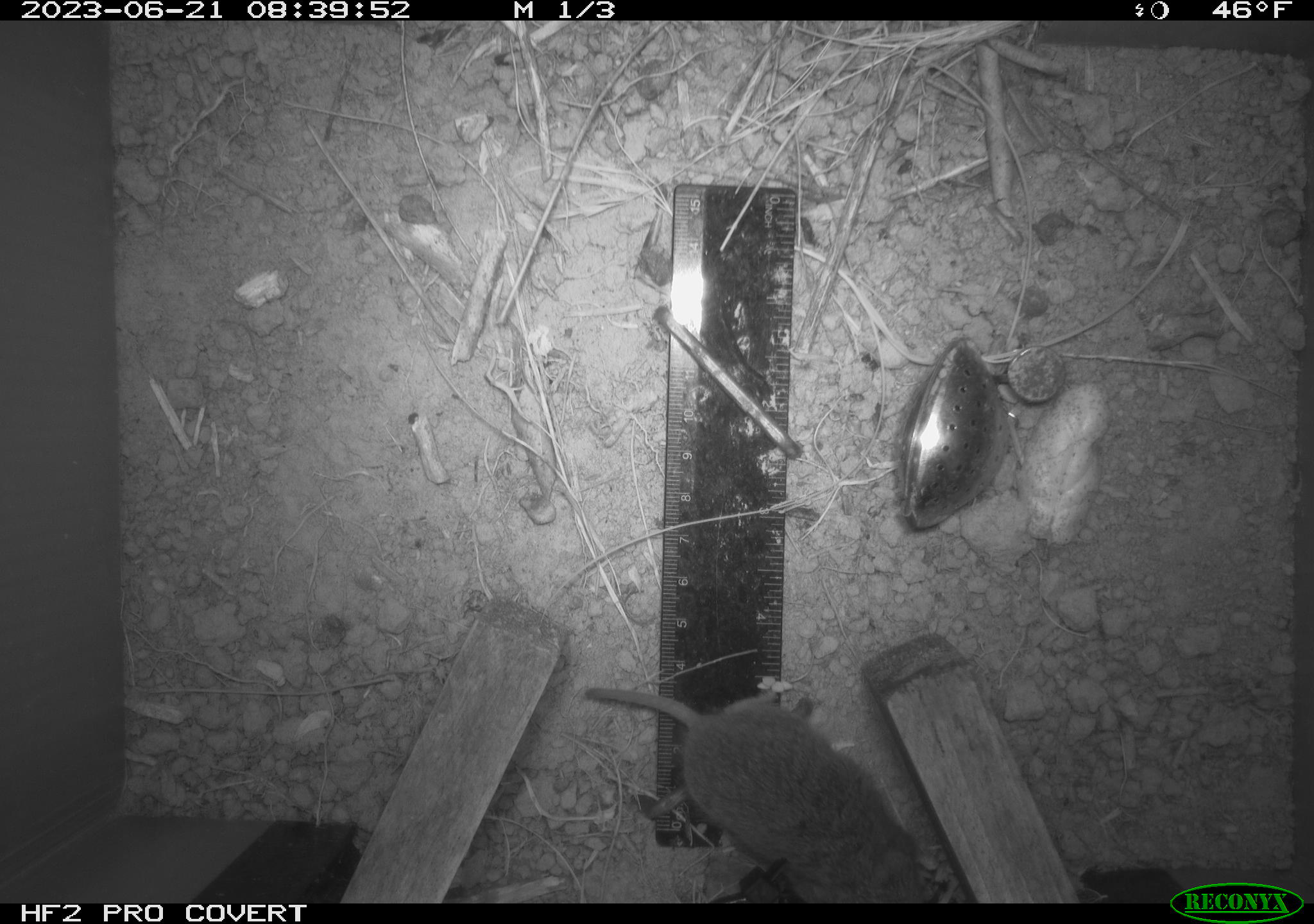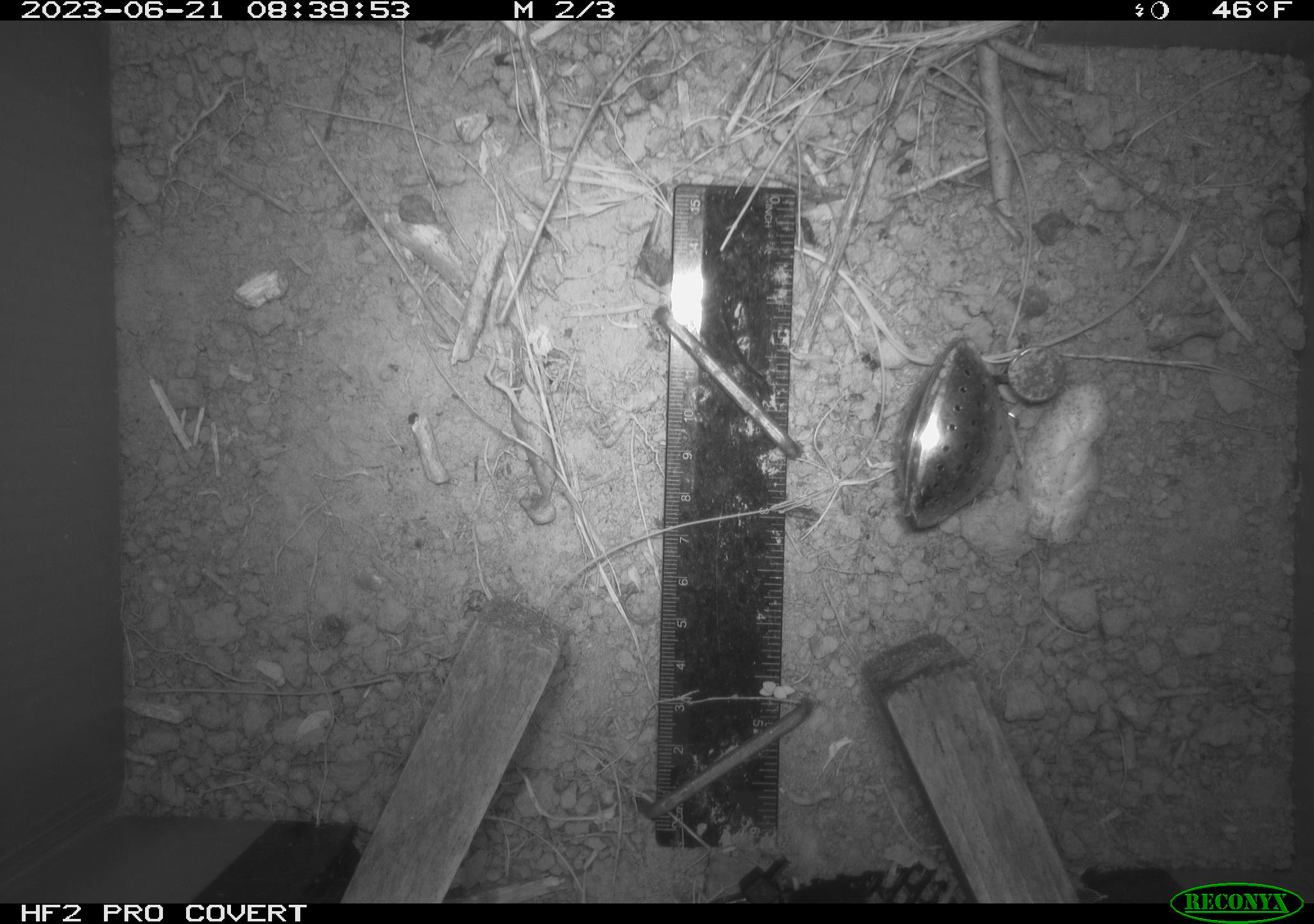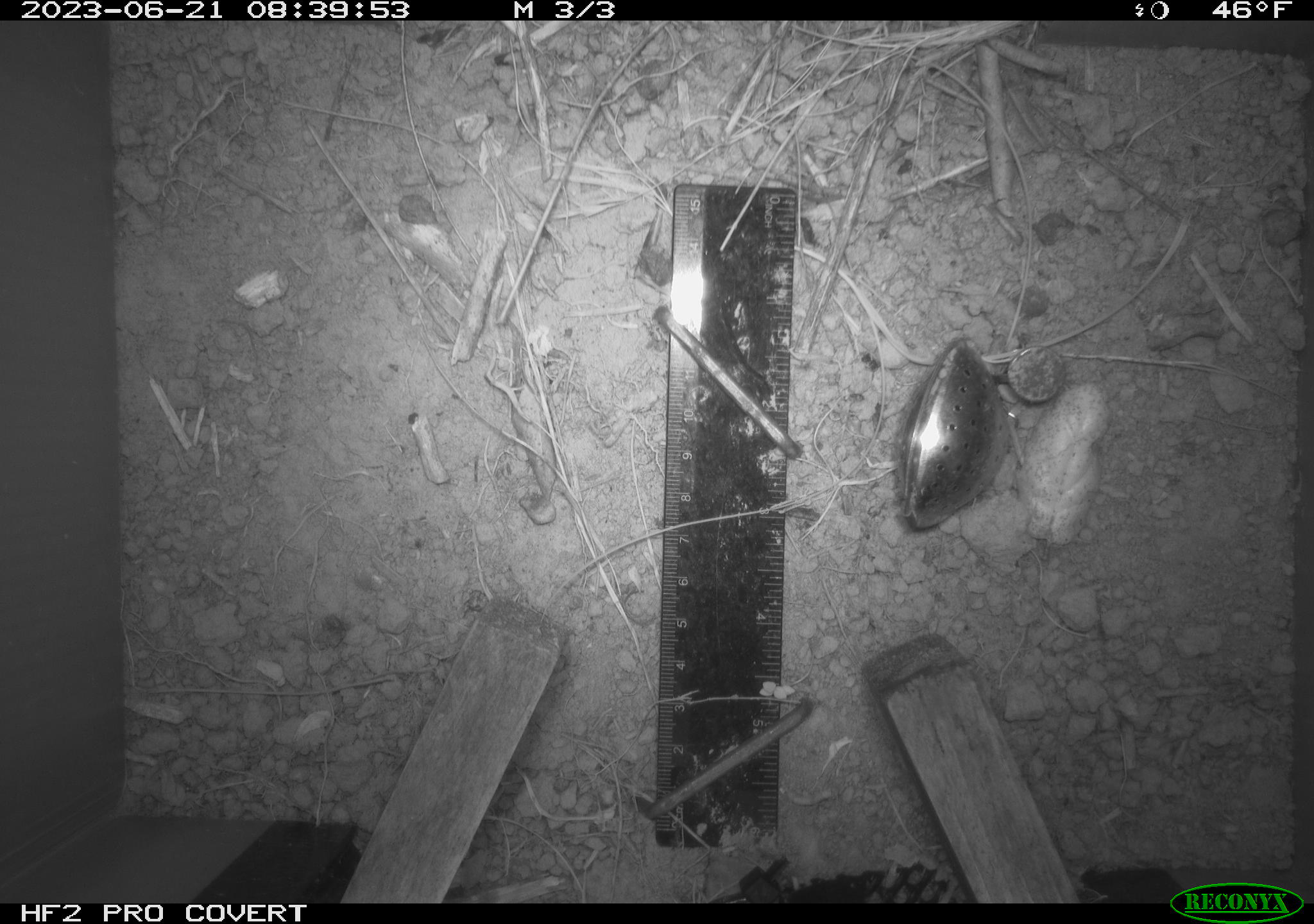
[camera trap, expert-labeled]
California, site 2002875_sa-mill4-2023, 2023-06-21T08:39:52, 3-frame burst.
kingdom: Animalia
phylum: Chordata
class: Mammalia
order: Rodentia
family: Cricetidae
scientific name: Arvicolinae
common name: voles, lemmings, and muskrats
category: arvicolinae subfamily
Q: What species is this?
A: Arvicolinae subfamily (voles, lemmings, and muskrats) (Arvicolinae).